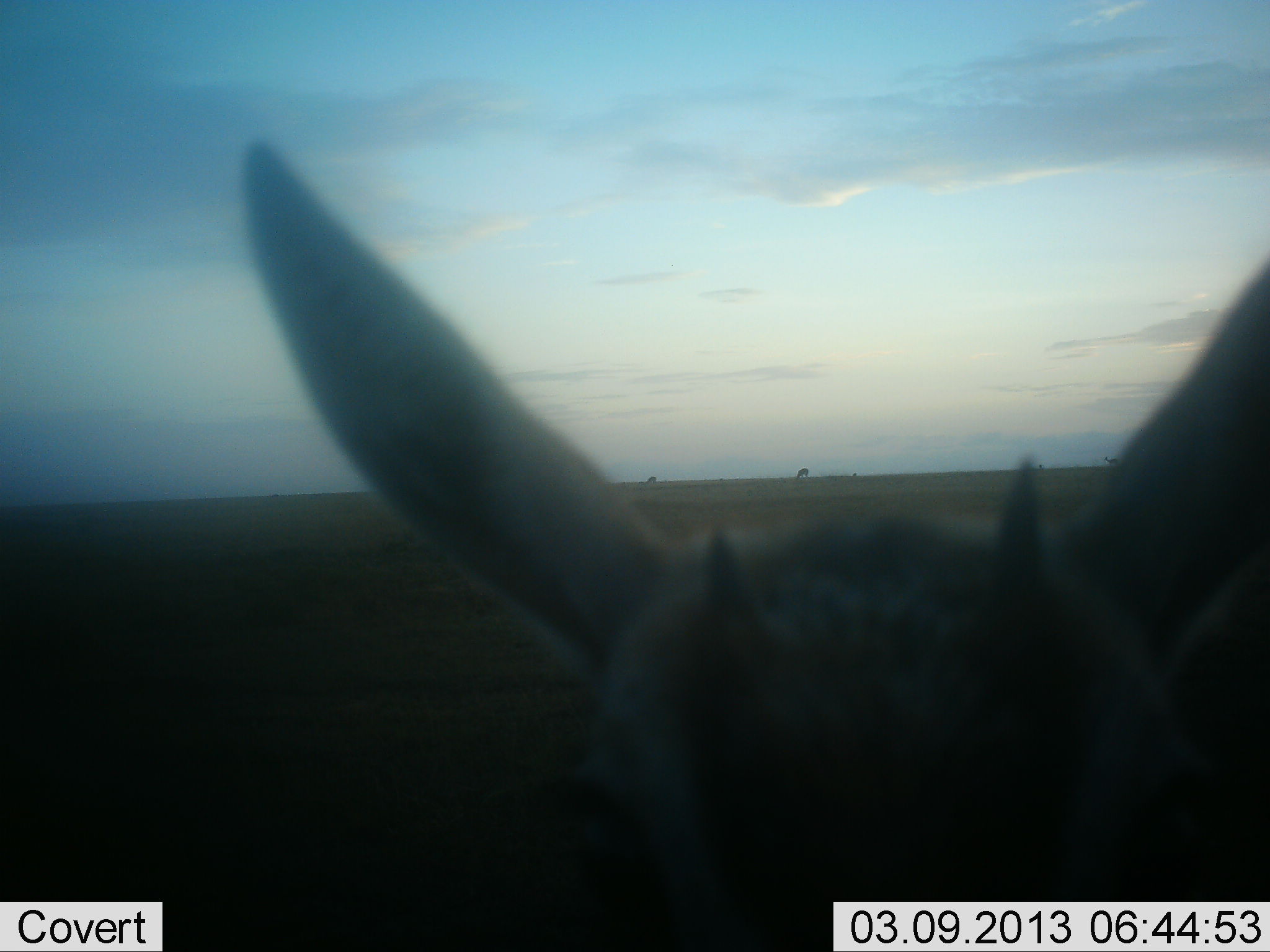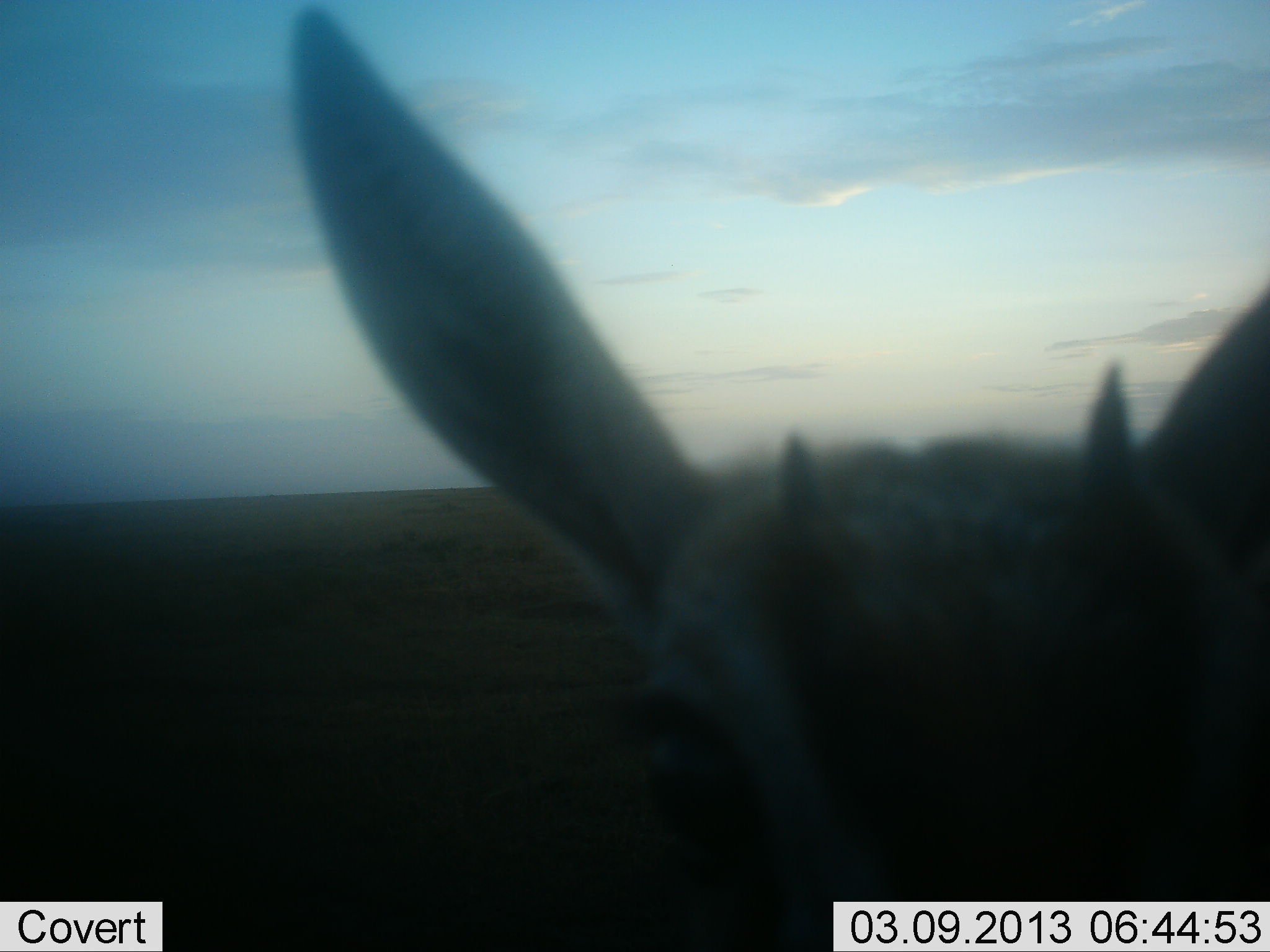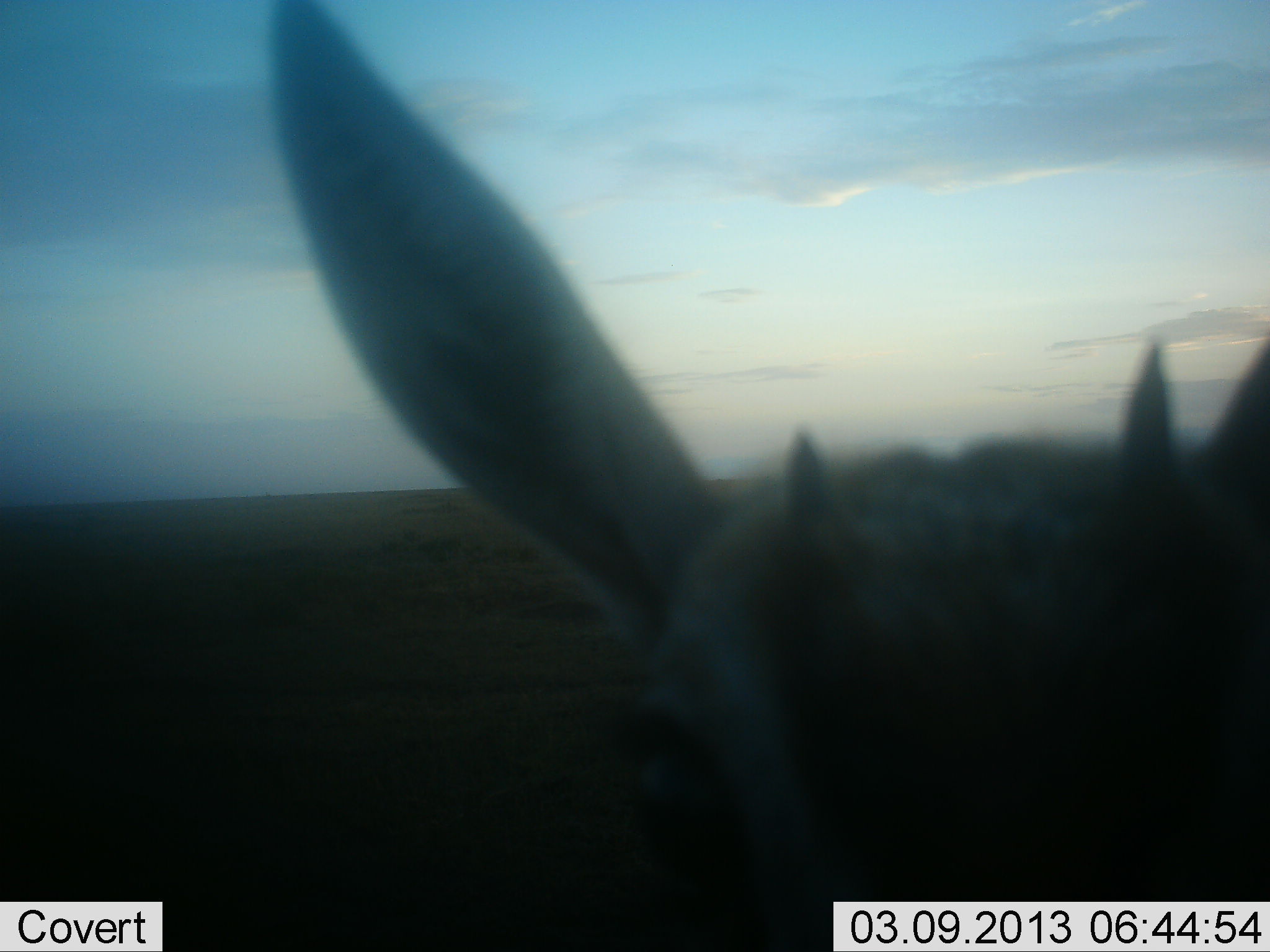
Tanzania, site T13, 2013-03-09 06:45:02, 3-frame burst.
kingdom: Animalia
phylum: Chordata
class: Mammalia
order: Artiodactyla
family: Bovidae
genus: Eudorcas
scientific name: Eudorcas thomsonii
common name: thomson's gazelle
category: gazellethomsons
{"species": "gazellethomsons (thomson's gazelle) (Eudorcas thomsonii)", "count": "1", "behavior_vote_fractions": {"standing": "87%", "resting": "0%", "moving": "0%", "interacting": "17%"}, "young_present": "4%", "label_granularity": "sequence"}